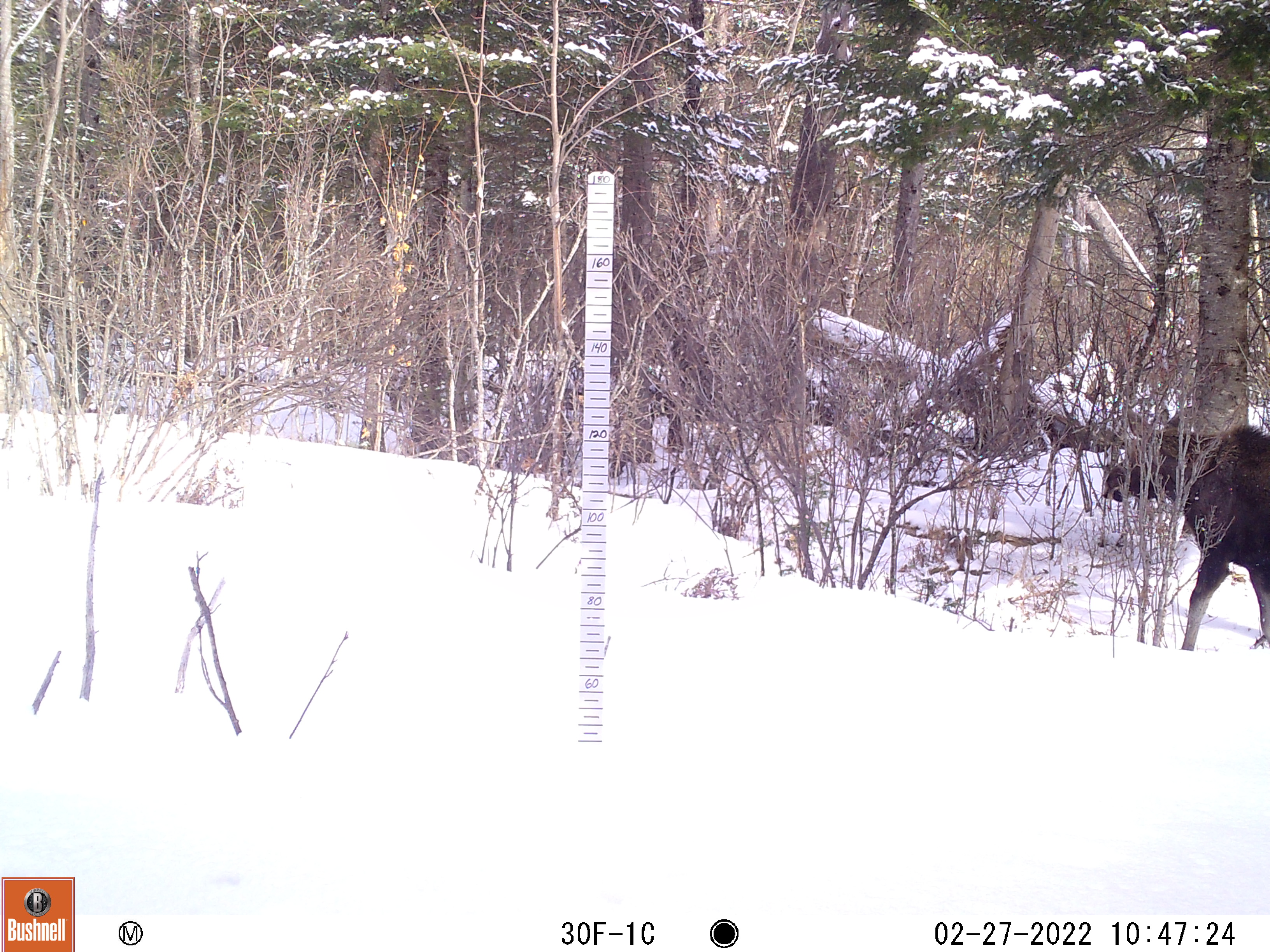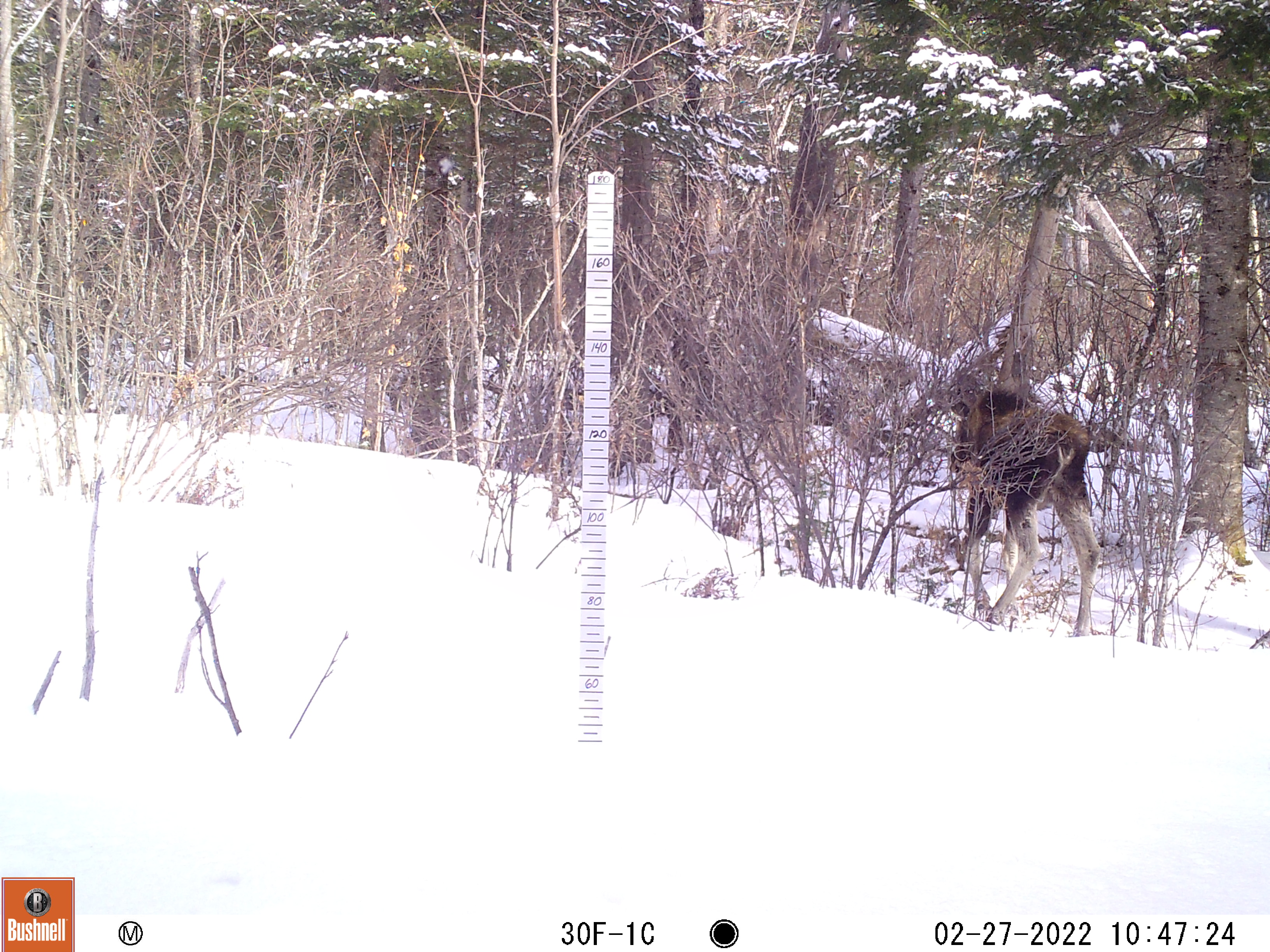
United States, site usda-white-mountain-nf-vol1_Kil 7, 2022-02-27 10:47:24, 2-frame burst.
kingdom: Animalia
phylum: Chordata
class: Mammalia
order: Artiodactyla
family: Cervidae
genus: Alces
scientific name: Alces alces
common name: moose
Moose (Alces alces).